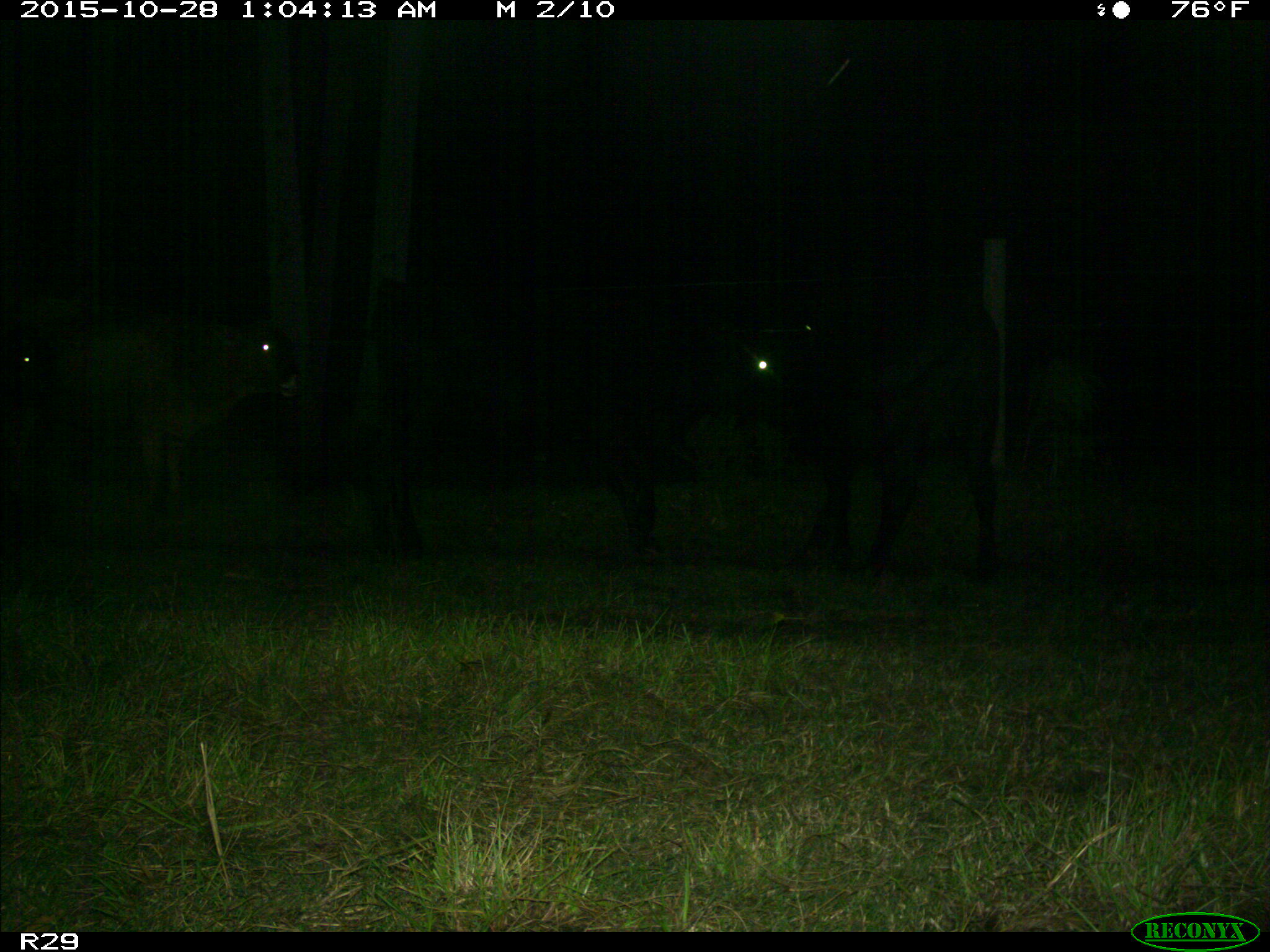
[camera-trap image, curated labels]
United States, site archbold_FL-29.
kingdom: Animalia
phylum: Chordata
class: Mammalia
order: Artiodactyla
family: Bovidae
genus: Bos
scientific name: Bos taurus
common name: domestic cow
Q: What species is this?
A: Bos taurus (domestic cow).